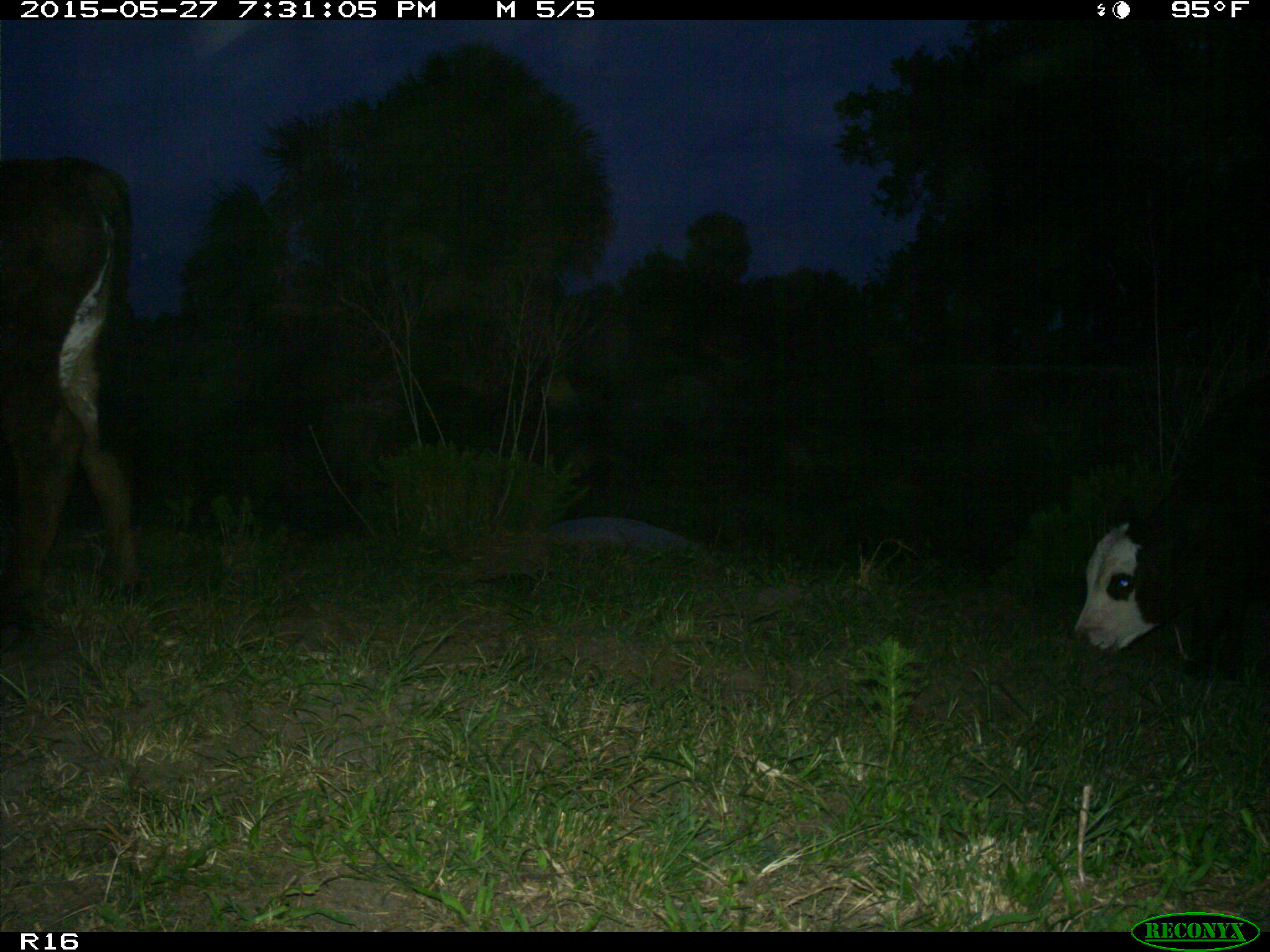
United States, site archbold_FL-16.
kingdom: Animalia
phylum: Chordata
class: Mammalia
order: Artiodactyla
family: Bovidae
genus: Bos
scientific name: Bos taurus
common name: domestic cow